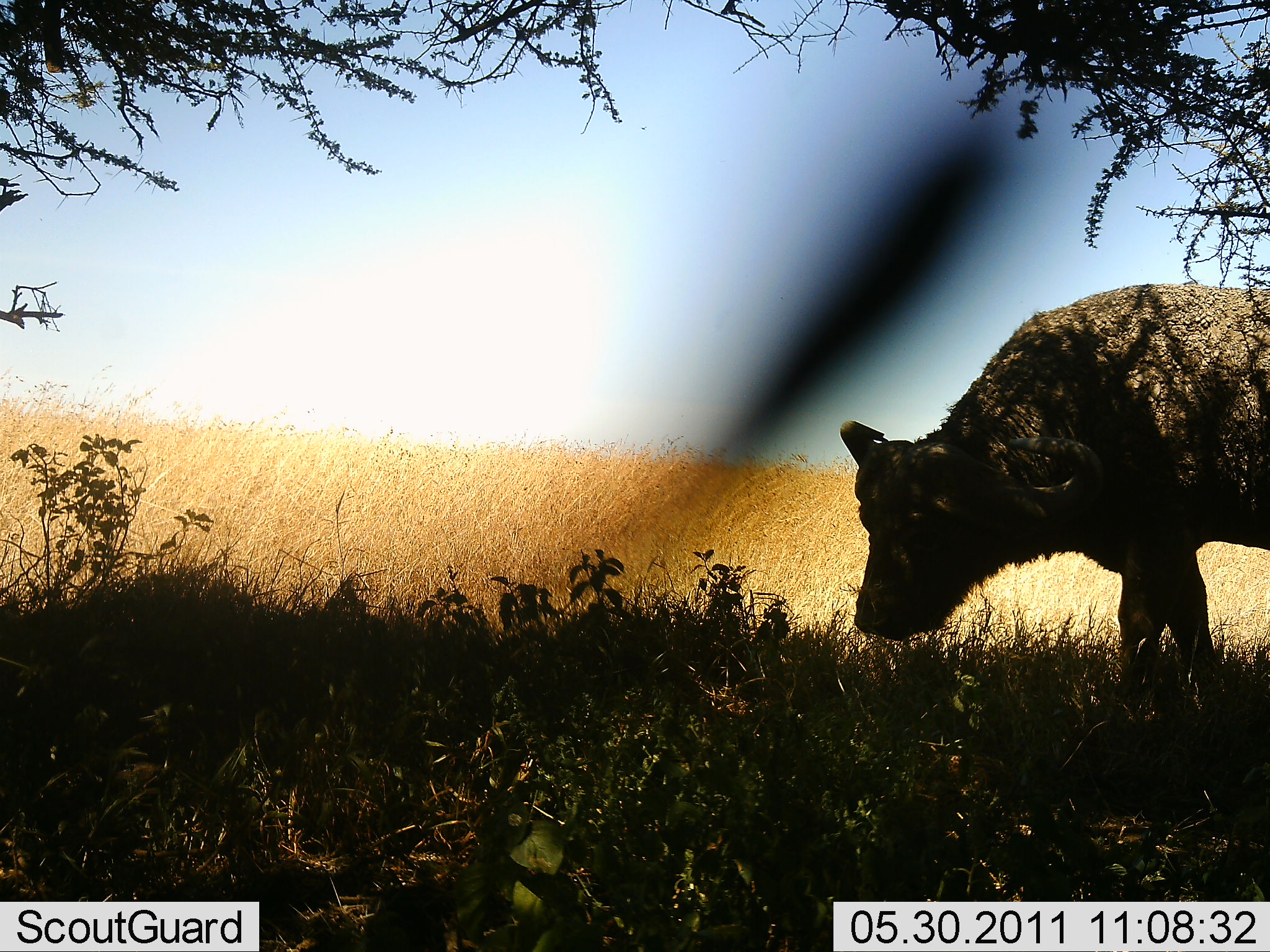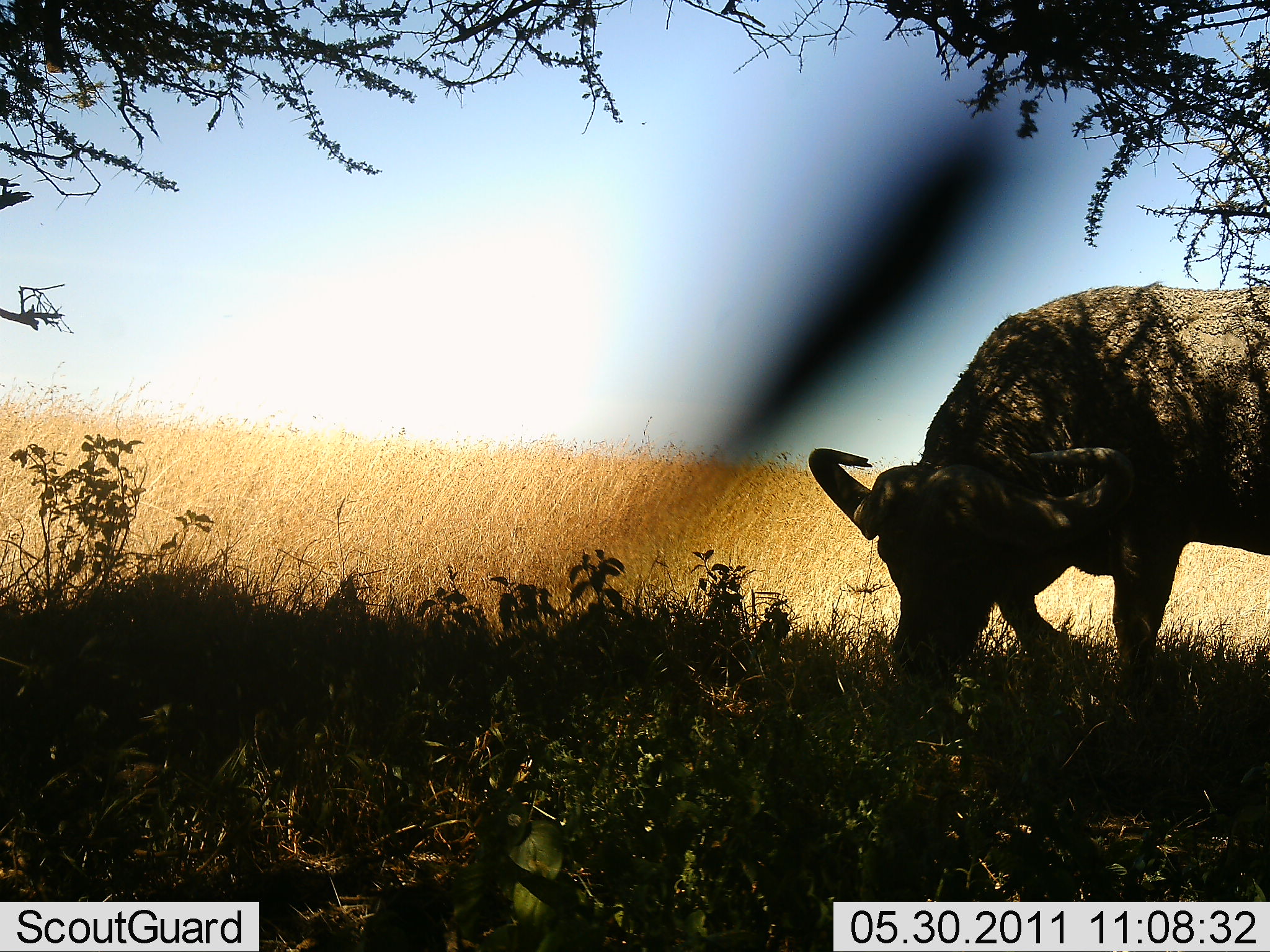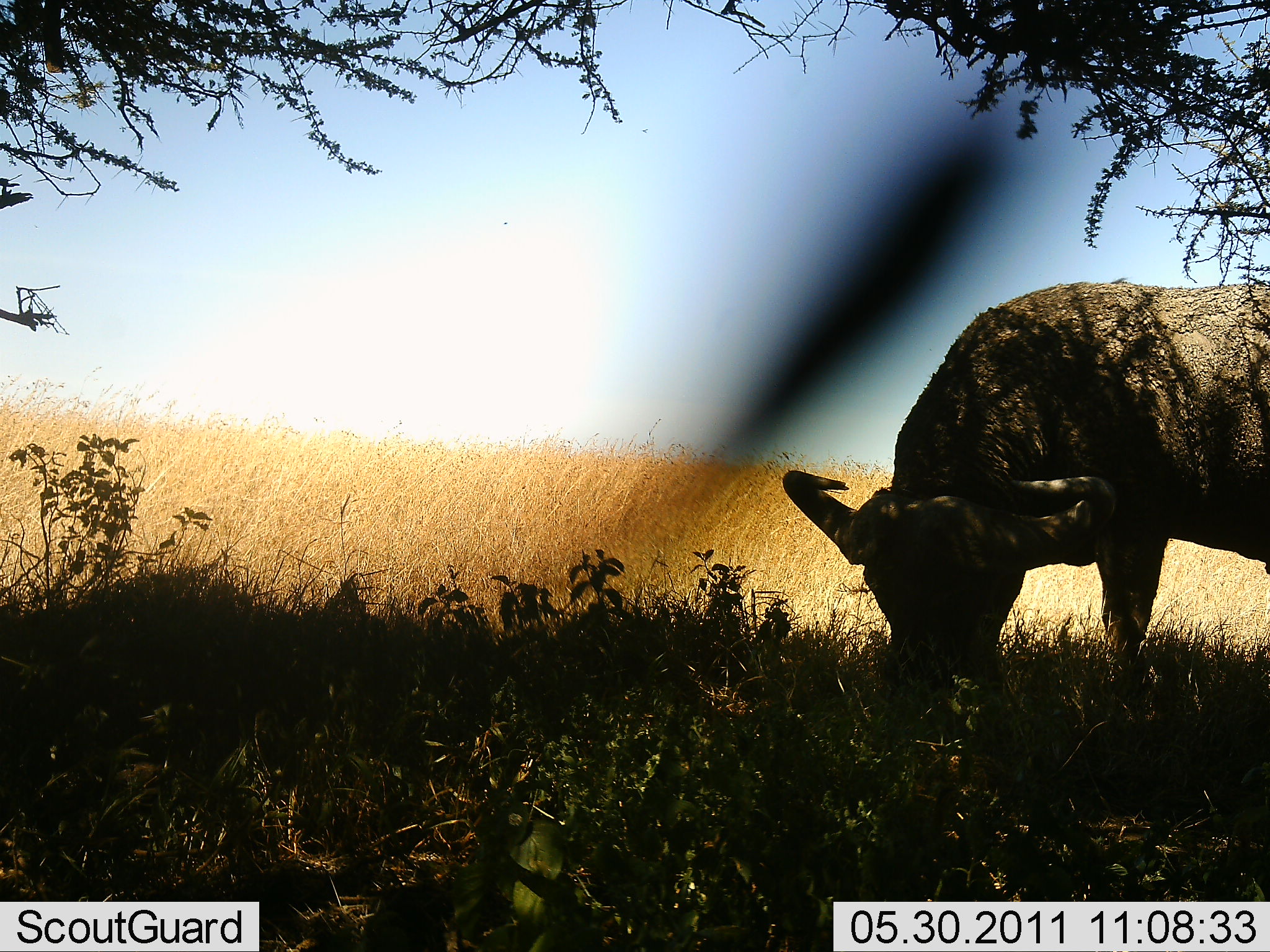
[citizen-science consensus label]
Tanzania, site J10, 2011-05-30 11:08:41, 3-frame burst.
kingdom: Animalia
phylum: Chordata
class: Mammalia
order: Artiodactyla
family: Bovidae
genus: Syncerus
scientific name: Syncerus caffer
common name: cape buffalo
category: buffalo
Buffalo (cape buffalo) (Syncerus caffer), count 1. Behavior (volunteer vote fractions): standing 30%, resting 0%, moving 0%, interacting 0%. Young present (vote fraction): 0%. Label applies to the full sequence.